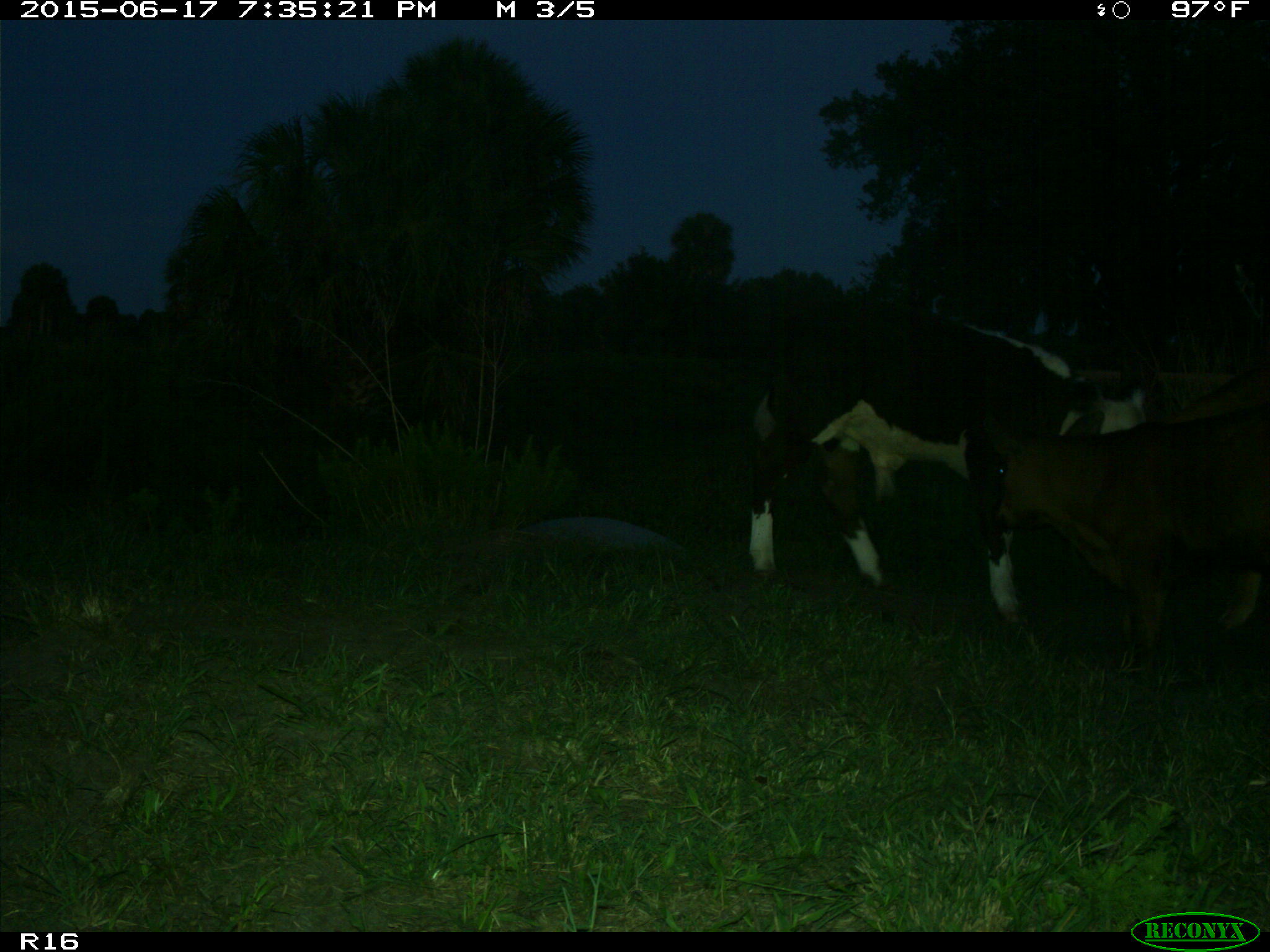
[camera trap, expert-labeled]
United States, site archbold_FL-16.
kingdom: Animalia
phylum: Chordata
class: Mammalia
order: Artiodactyla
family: Bovidae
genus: Bos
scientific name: Bos taurus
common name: domestic cow